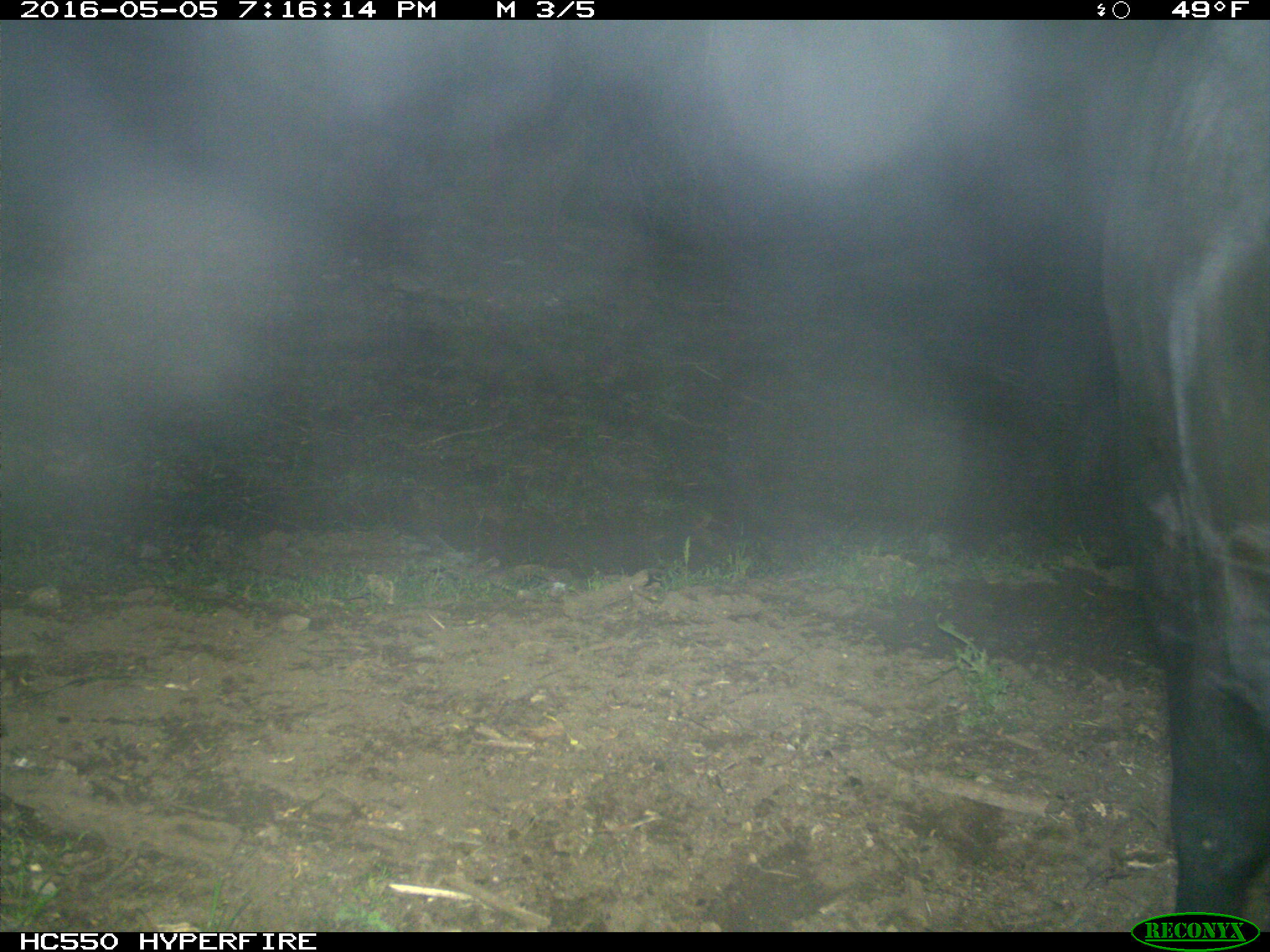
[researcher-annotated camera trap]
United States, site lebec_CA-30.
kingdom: Animalia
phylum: Chordata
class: Mammalia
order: Artiodactyla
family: Bovidae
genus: Bos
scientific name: Bos taurus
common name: domestic cow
Bos taurus (domestic cow).